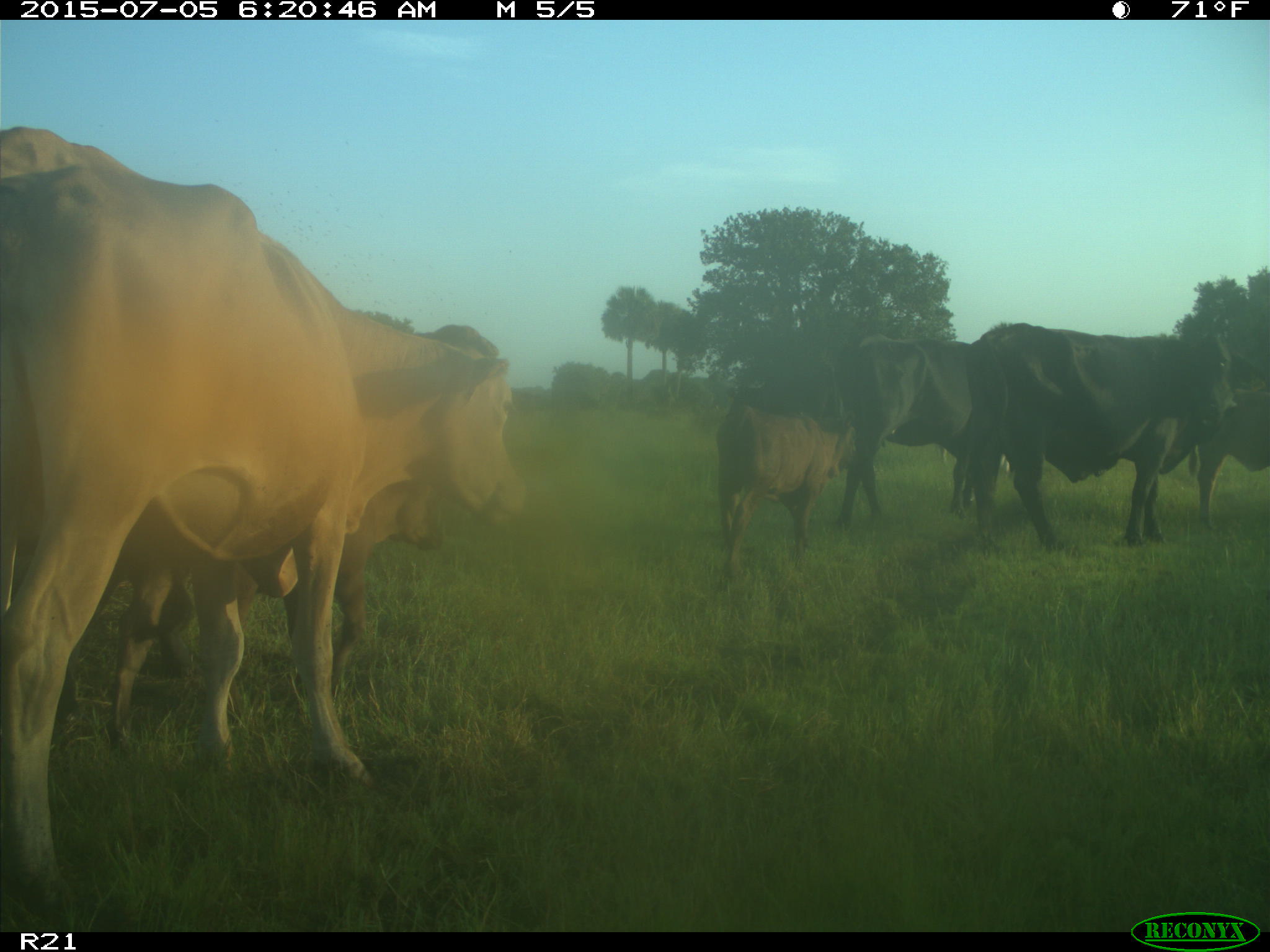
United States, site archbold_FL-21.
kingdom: Animalia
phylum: Chordata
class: Mammalia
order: Artiodactyla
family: Bovidae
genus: Bos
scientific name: Bos taurus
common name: domestic cow